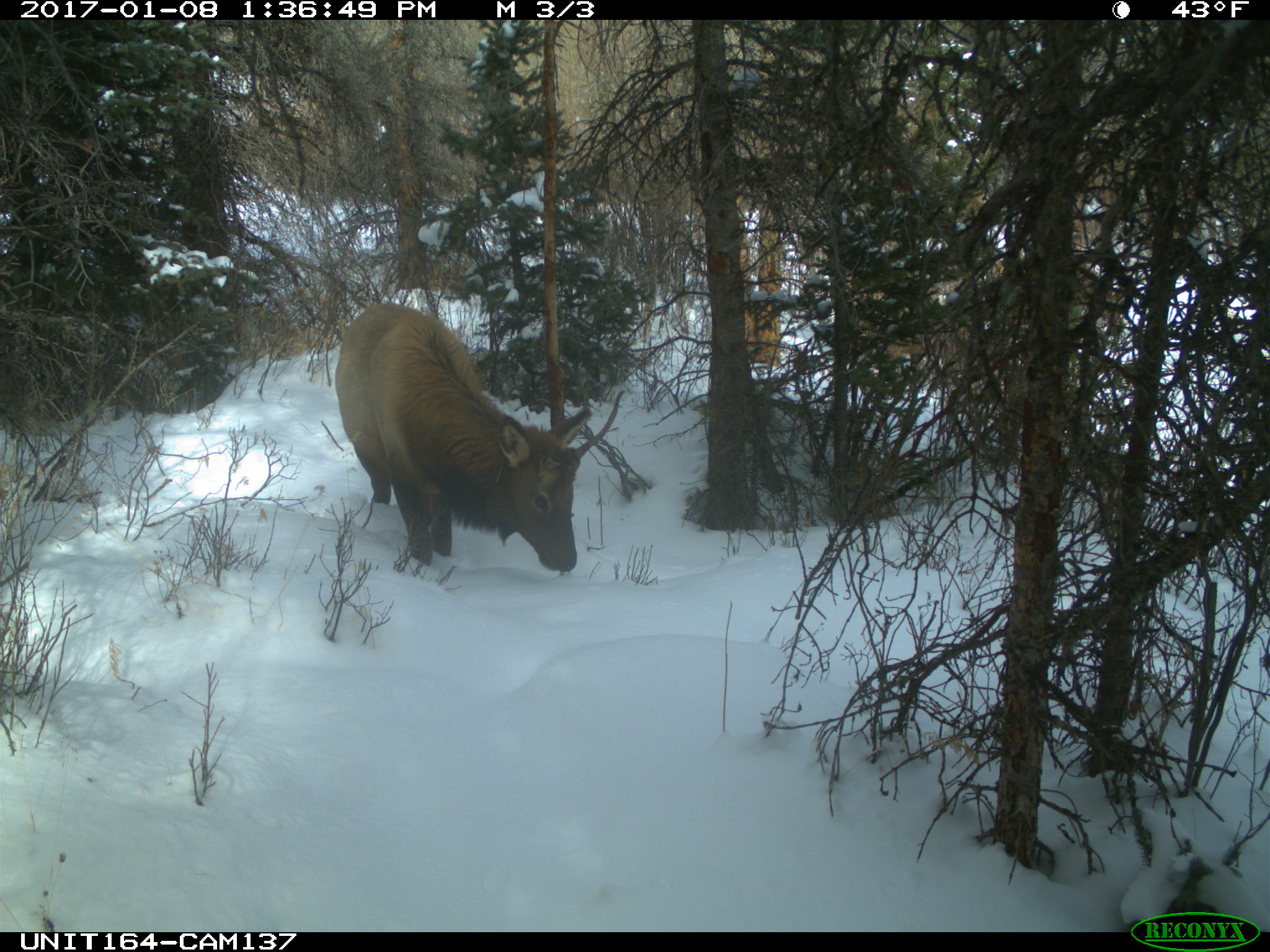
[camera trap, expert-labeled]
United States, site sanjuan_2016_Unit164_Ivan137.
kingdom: Animalia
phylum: Chordata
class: Mammalia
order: Artiodactyla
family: Cervidae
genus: Cervus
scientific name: Cervus elaphus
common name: red deer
Cervus elaphus (red deer).